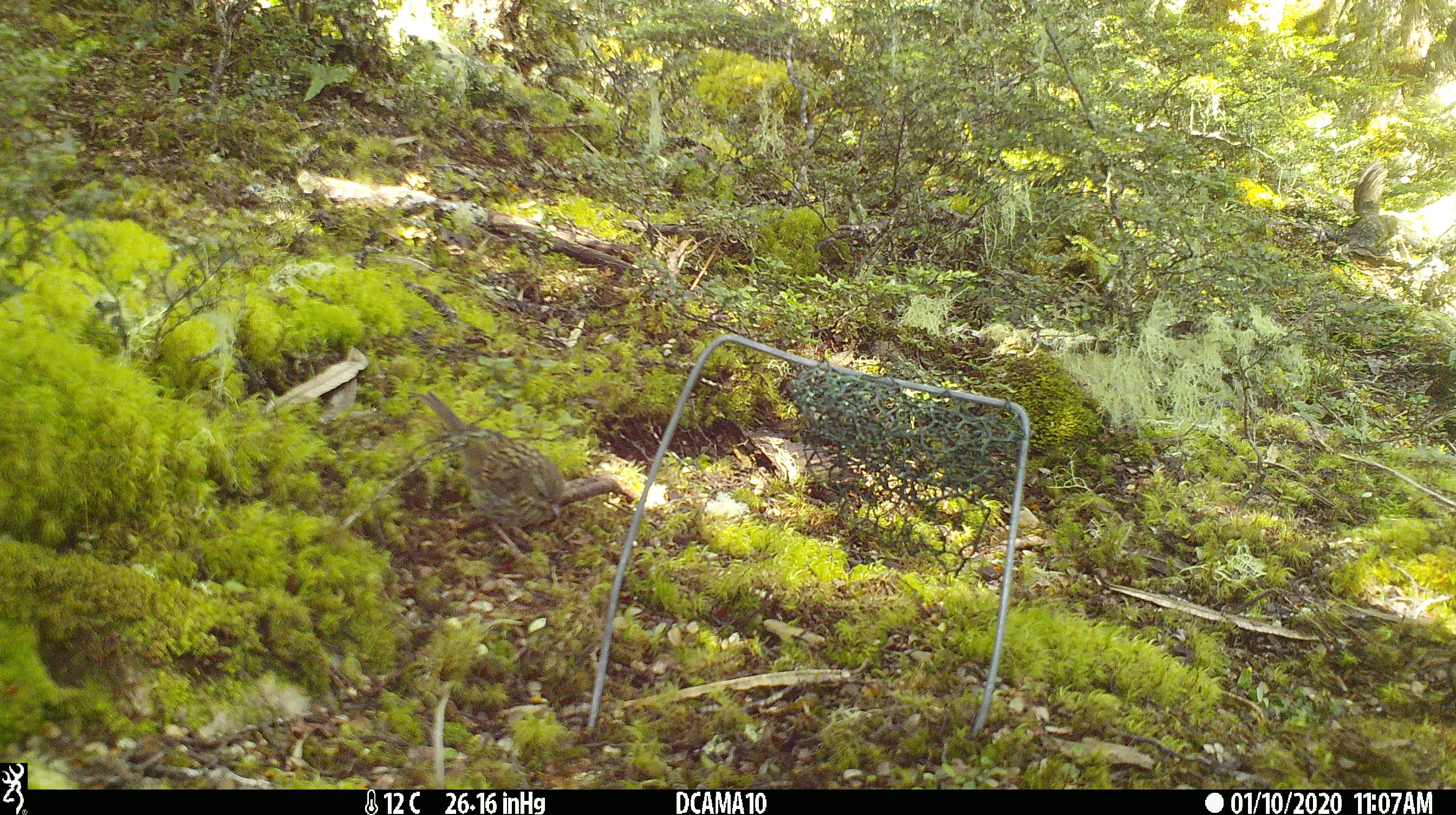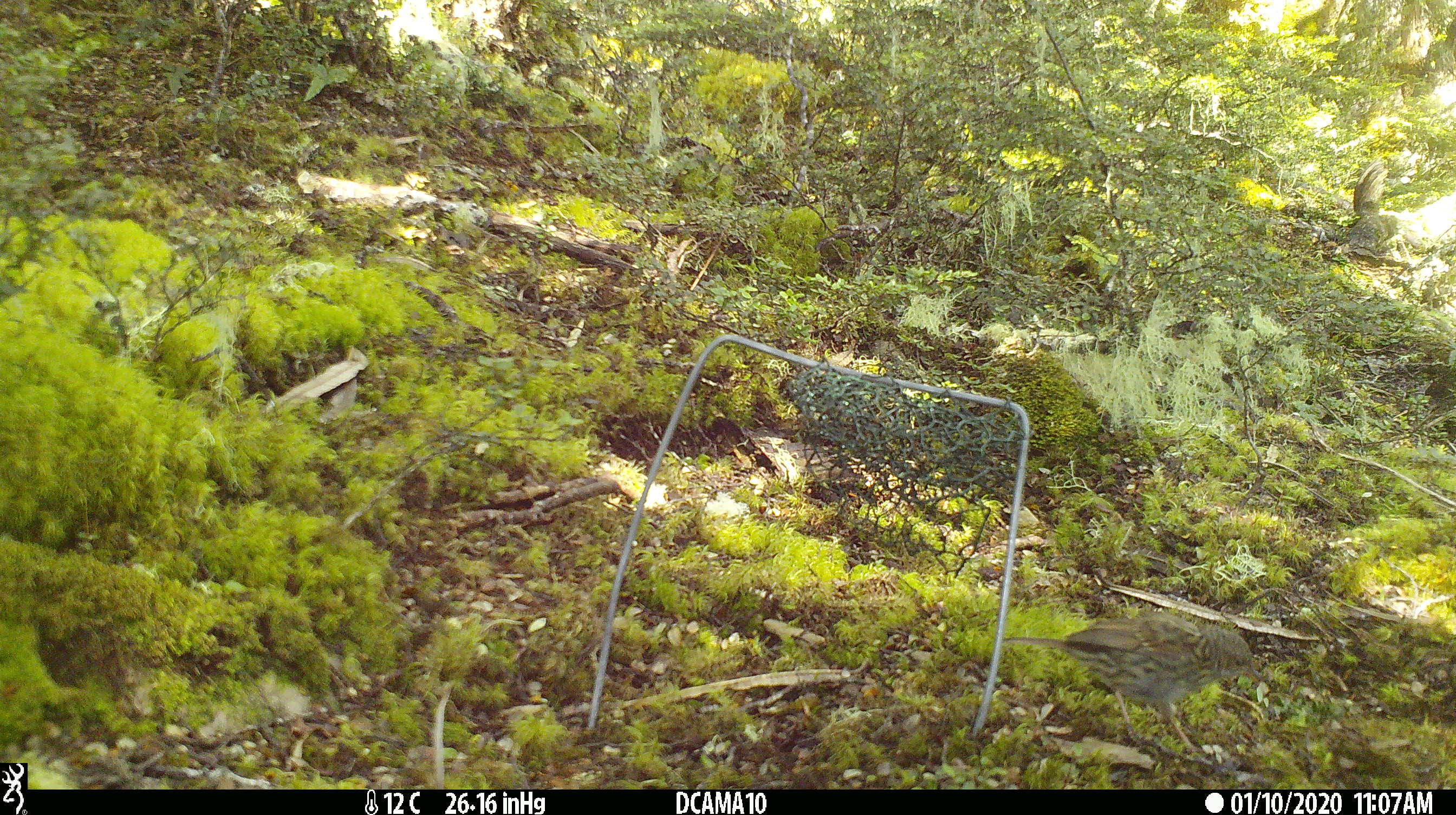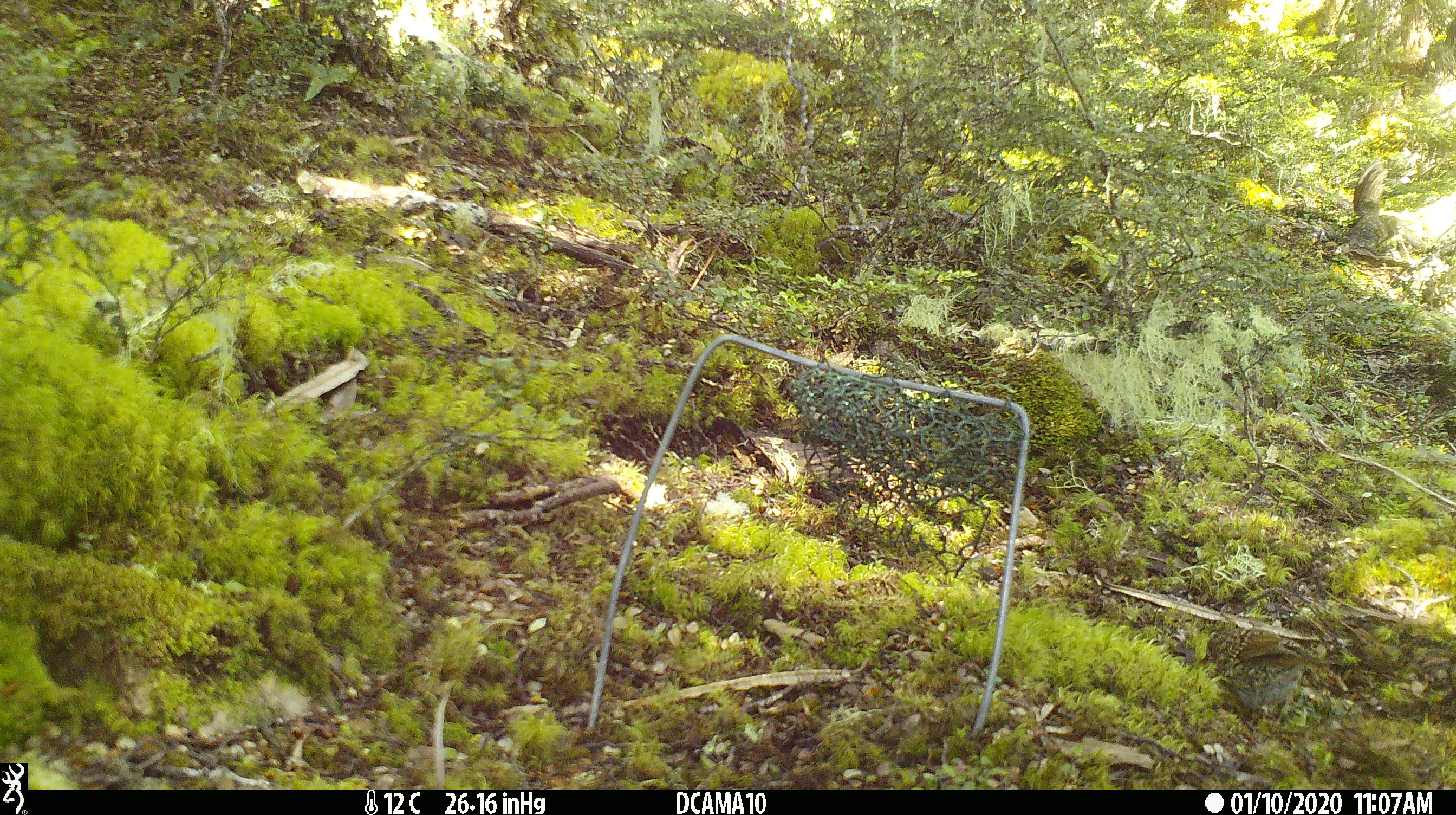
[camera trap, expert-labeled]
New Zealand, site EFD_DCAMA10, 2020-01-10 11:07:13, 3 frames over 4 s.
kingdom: Animalia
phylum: Chordata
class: Aves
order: Passeriformes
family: Prunellidae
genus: Prunella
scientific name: Prunella modularis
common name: dunnock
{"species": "dunnock (Prunella modularis)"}